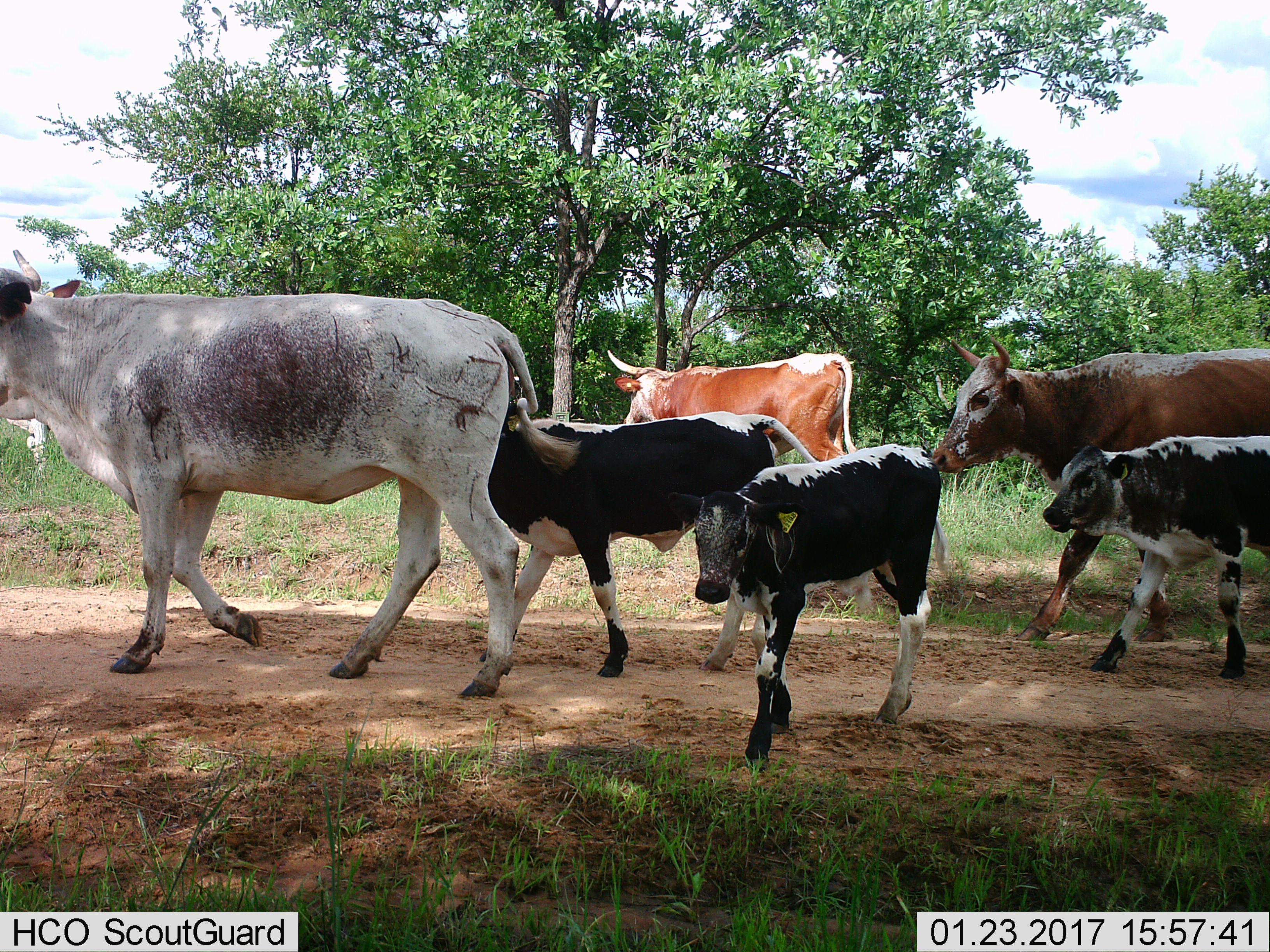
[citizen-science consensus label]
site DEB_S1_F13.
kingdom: Animalia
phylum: Chordata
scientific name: Vertebrata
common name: domestic animal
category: domesticanimal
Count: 6.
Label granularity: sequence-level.